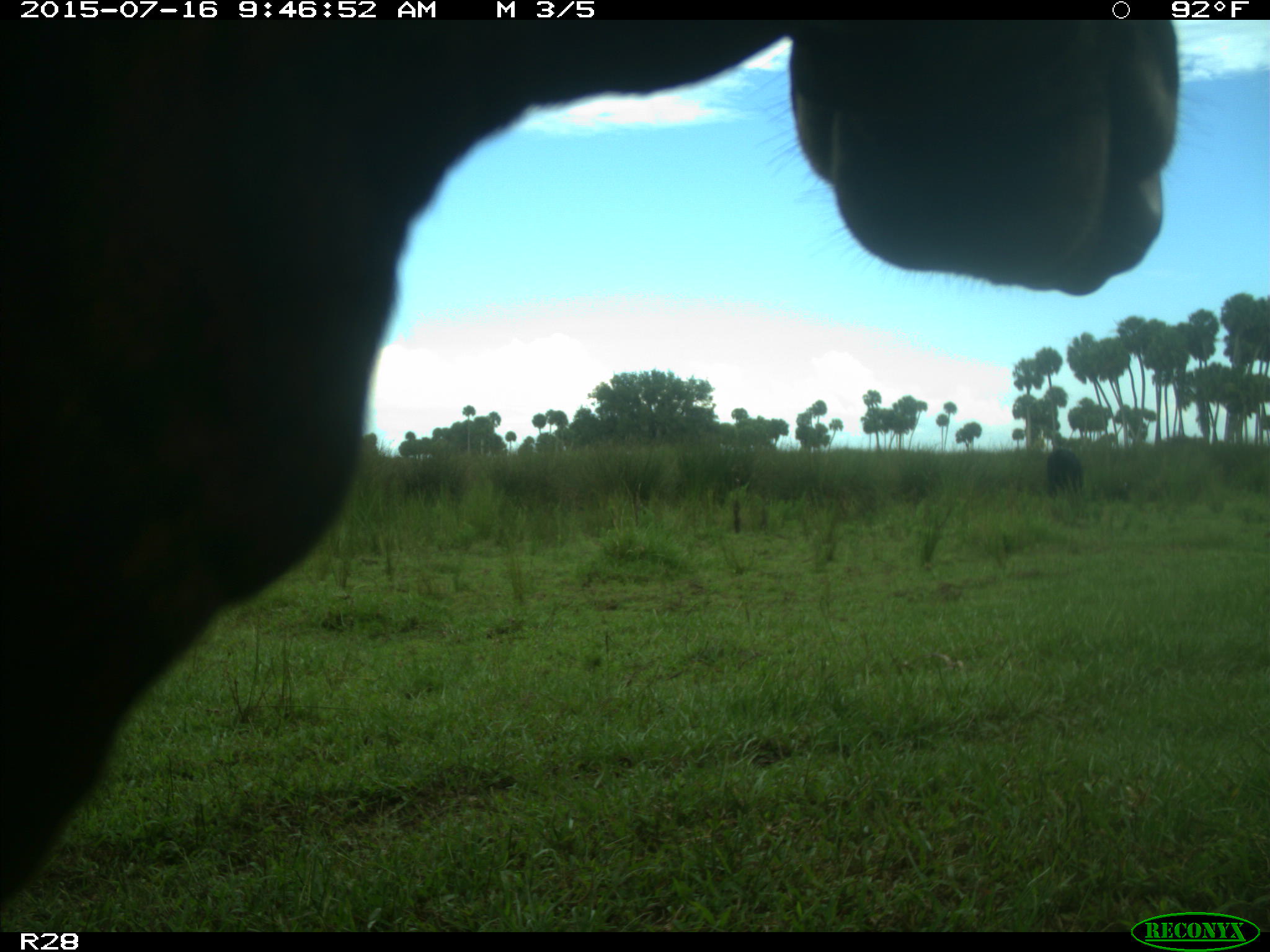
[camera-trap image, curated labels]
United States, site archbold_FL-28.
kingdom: Animalia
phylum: Chordata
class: Mammalia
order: Artiodactyla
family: Bovidae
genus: Bos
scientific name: Bos taurus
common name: domestic cow